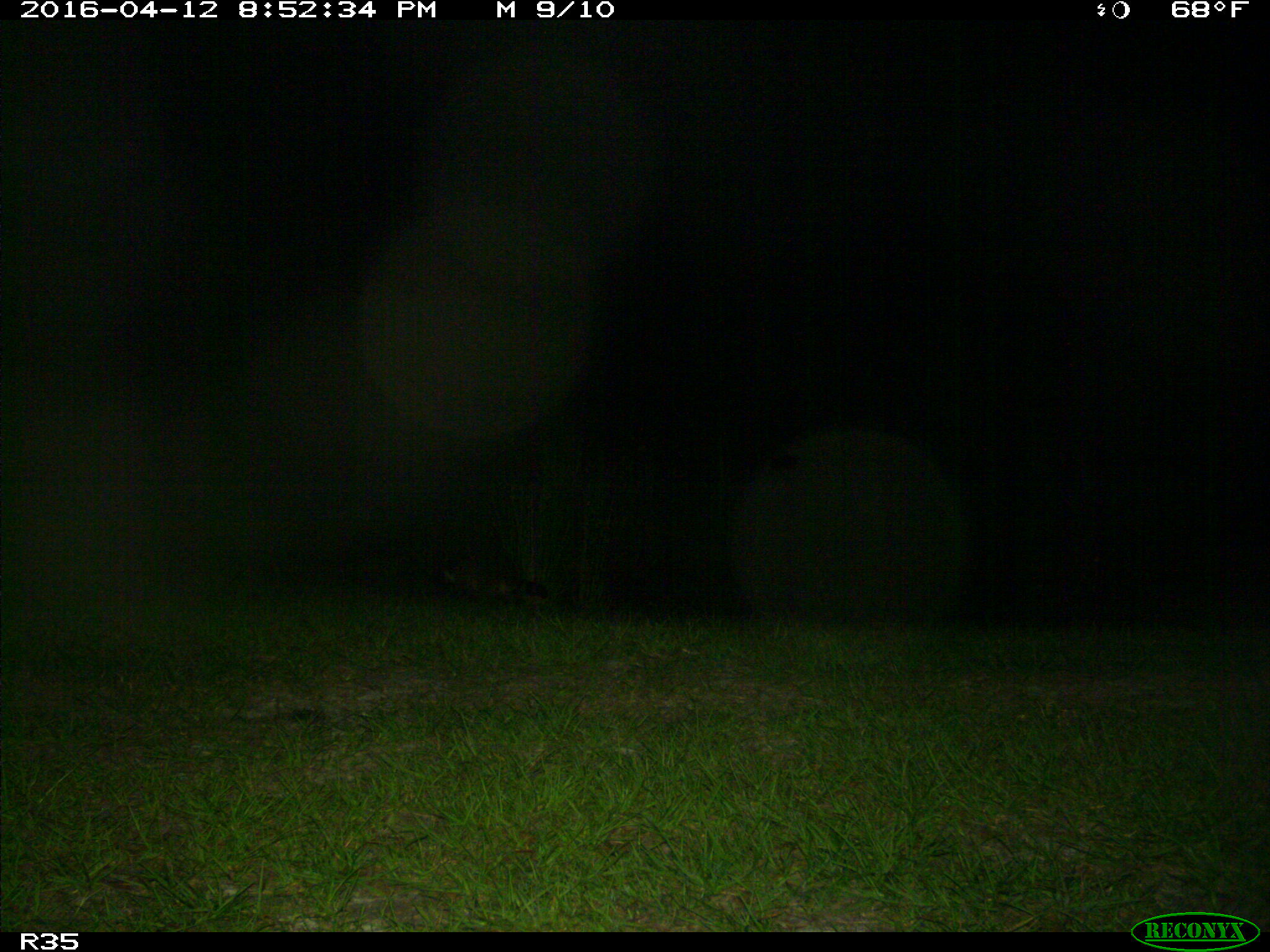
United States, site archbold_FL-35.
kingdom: Animalia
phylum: Chordata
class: Mammalia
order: Carnivora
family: Procyonidae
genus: Procyon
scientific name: Procyon lotor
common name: common raccoon